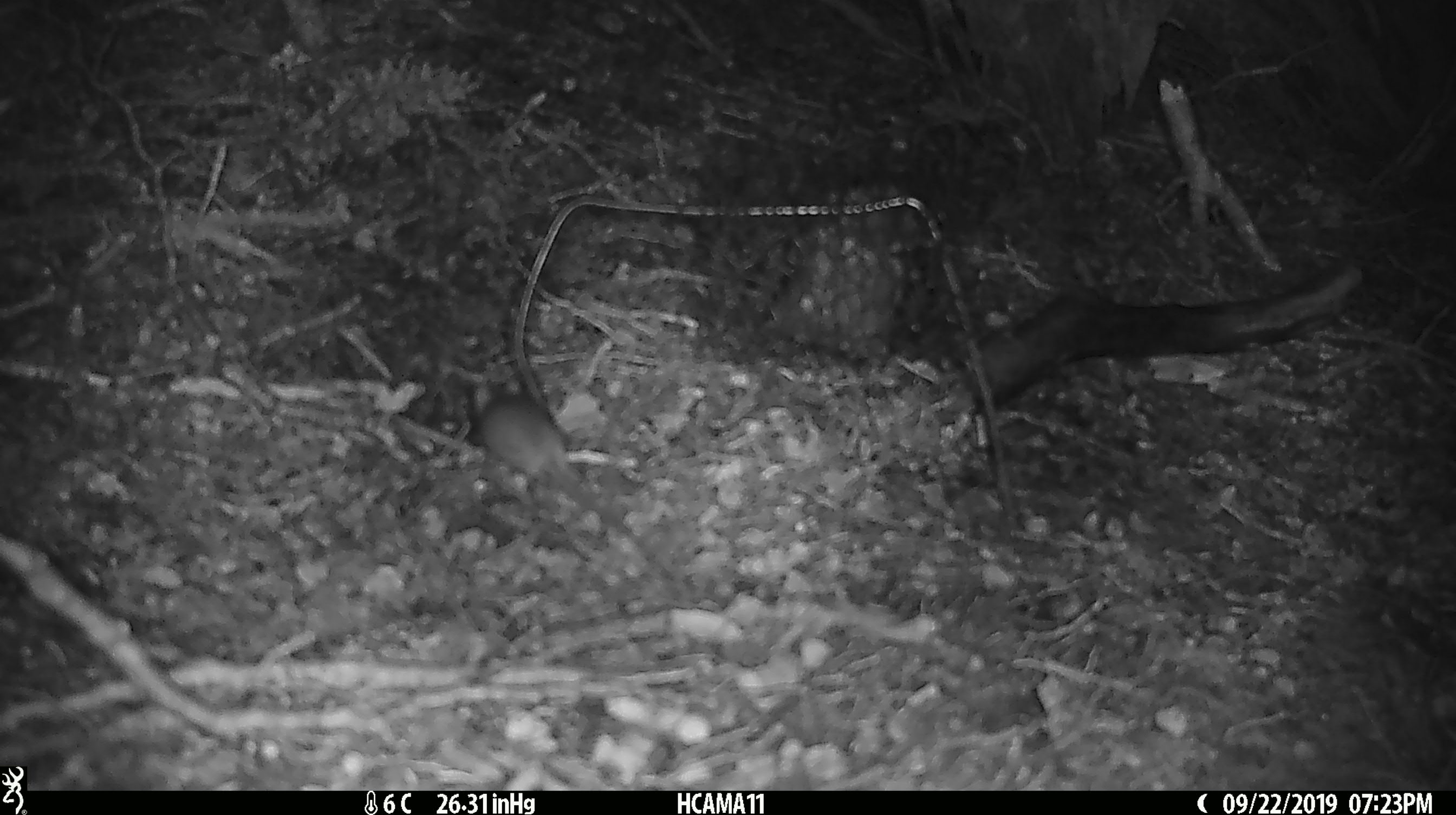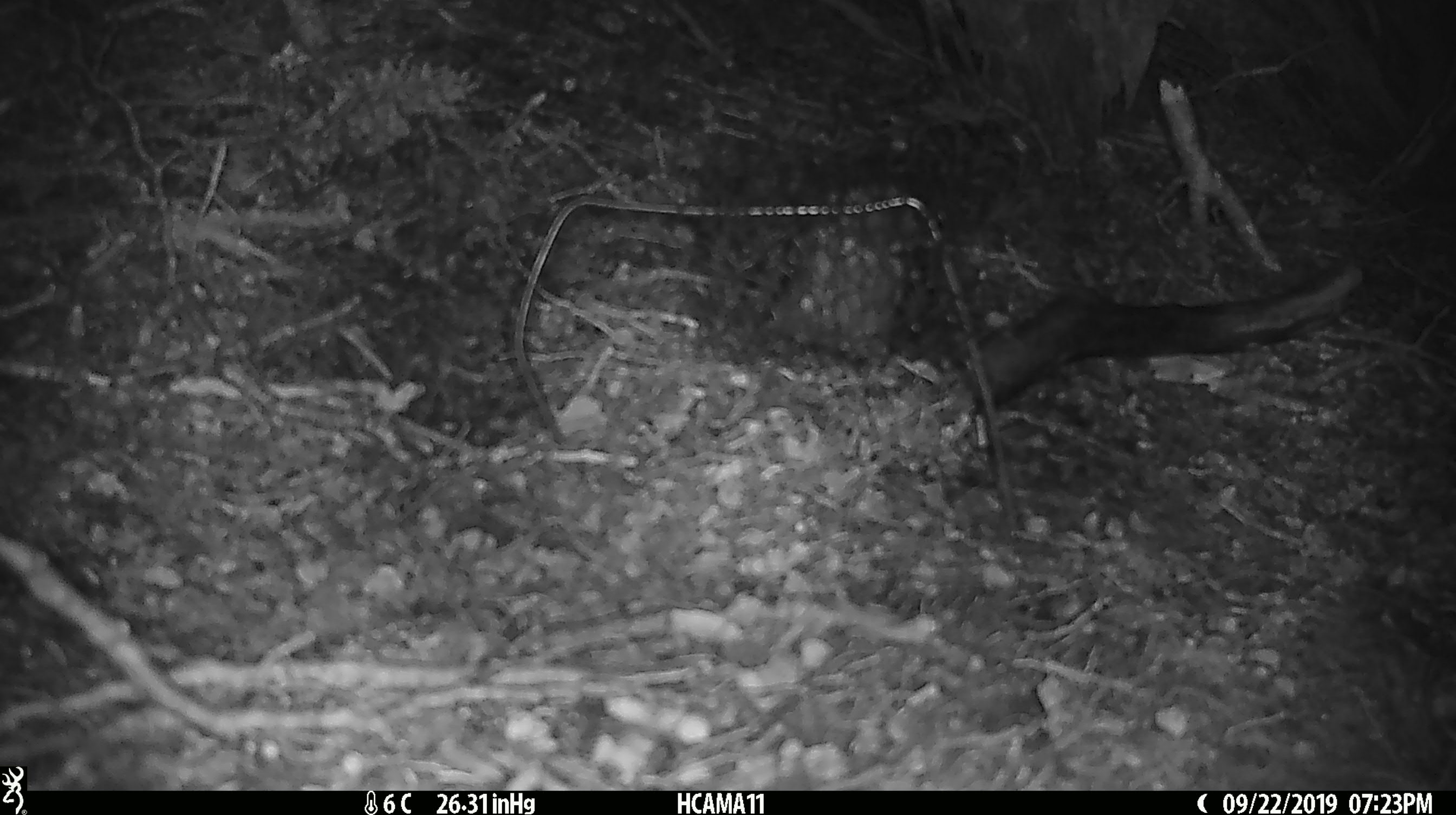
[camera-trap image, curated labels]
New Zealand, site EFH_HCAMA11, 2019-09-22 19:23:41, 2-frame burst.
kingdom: Animalia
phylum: Chordata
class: Mammalia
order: Rodentia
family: Muridae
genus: Mus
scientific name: Mus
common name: mouse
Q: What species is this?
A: Mouse (Mus).